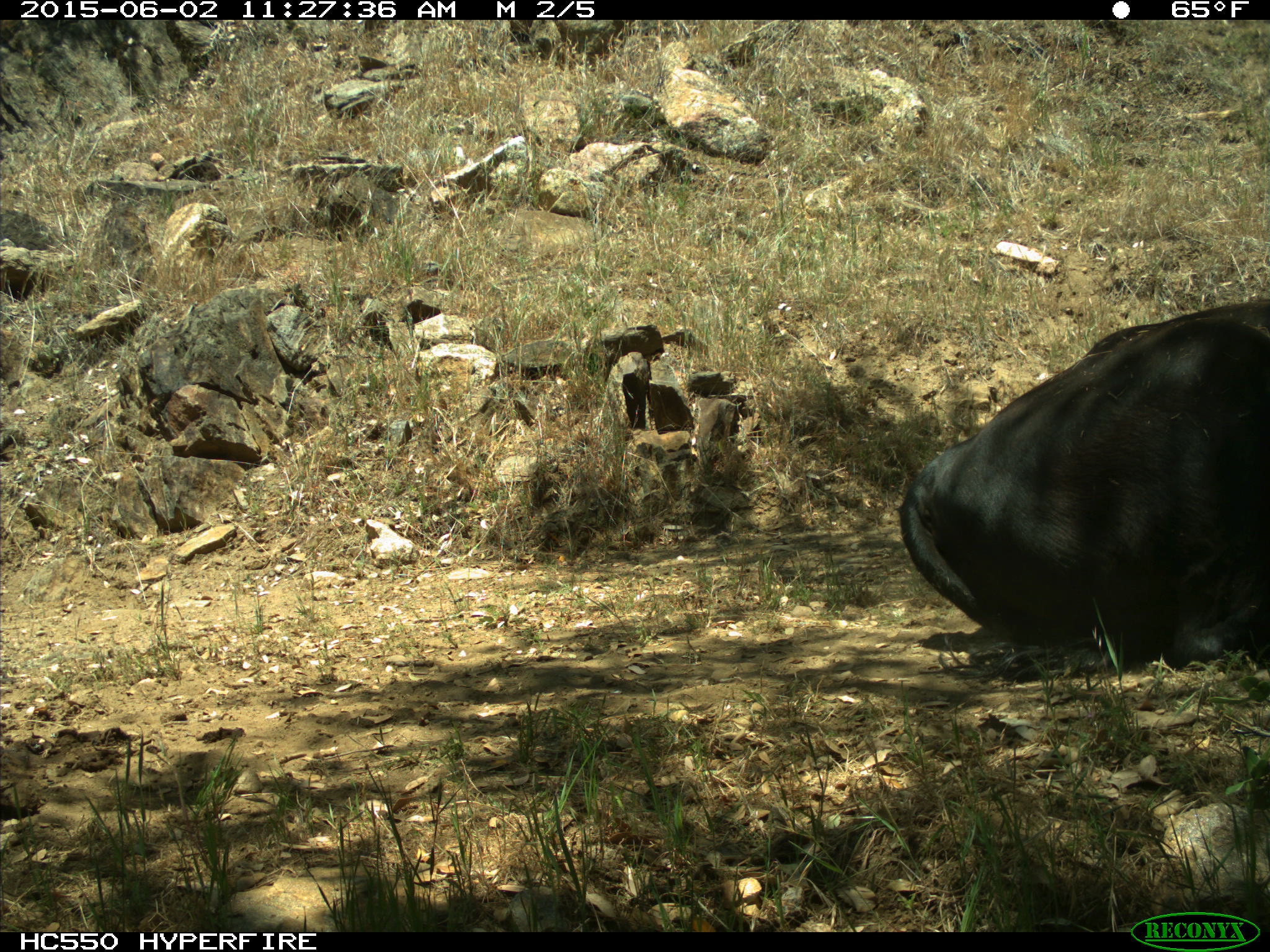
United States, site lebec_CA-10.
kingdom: Animalia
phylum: Chordata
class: Mammalia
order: Artiodactyla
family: Bovidae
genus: Bos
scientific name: Bos taurus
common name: domestic cow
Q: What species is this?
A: Bos taurus (domestic cow).